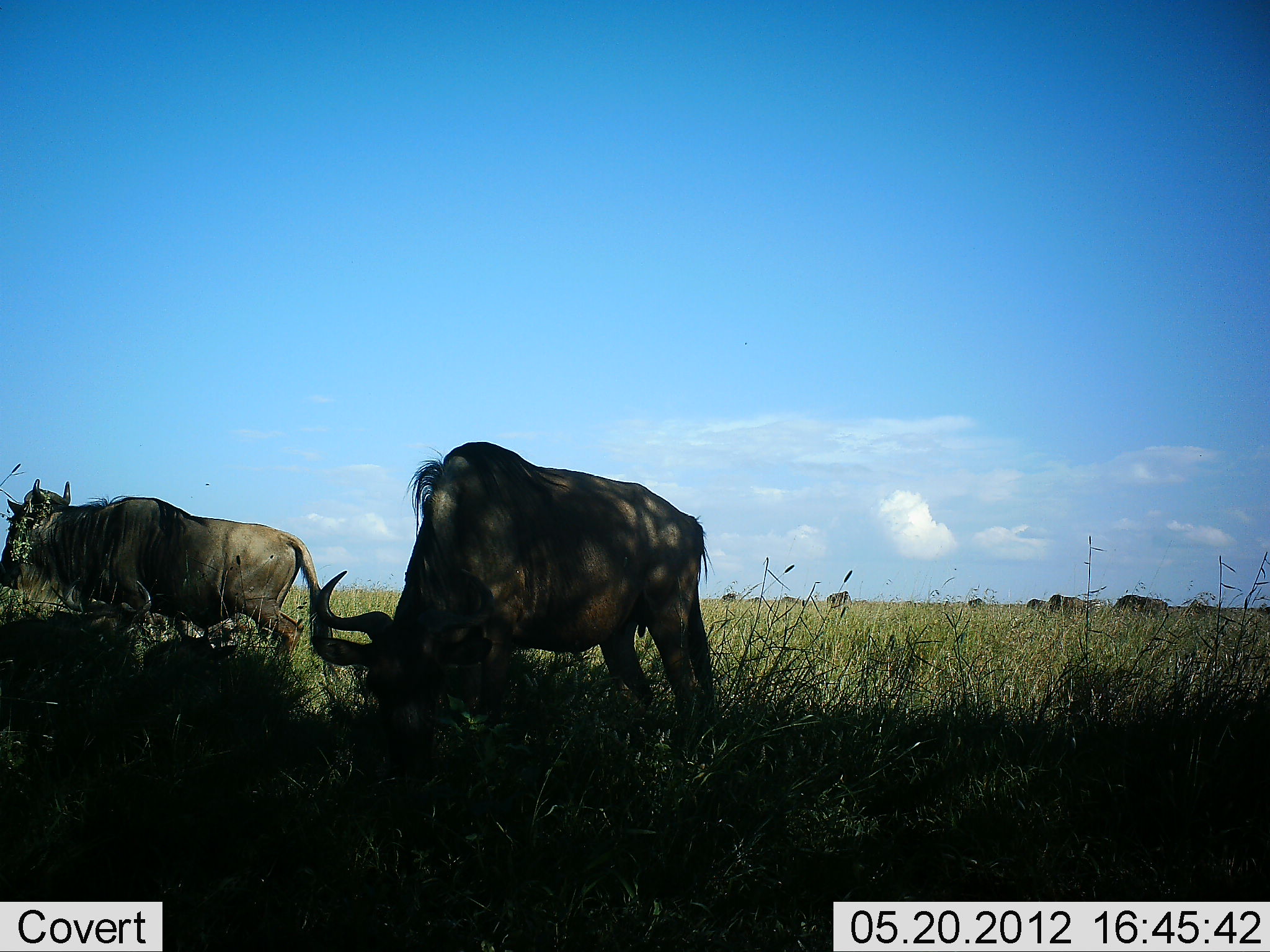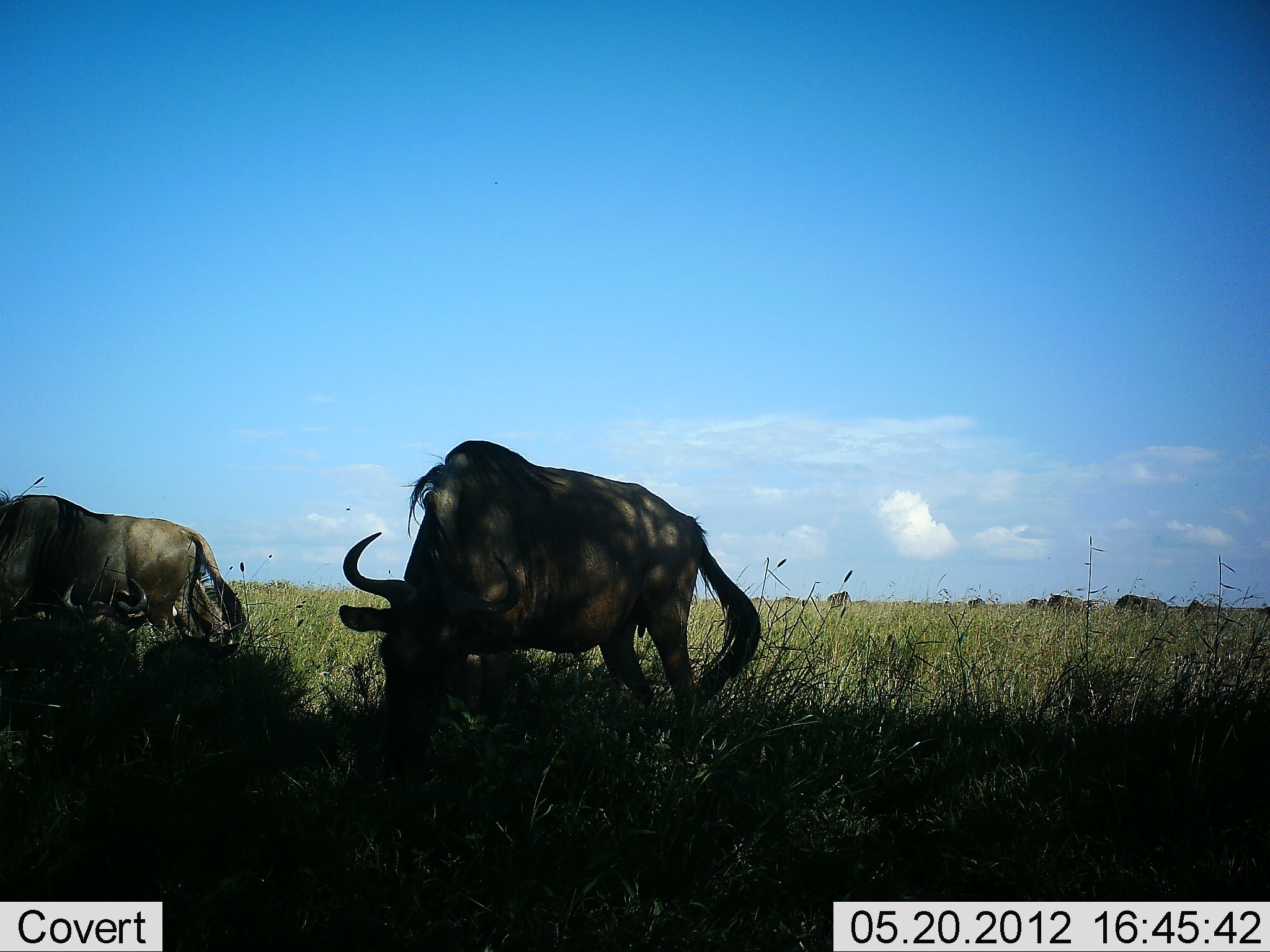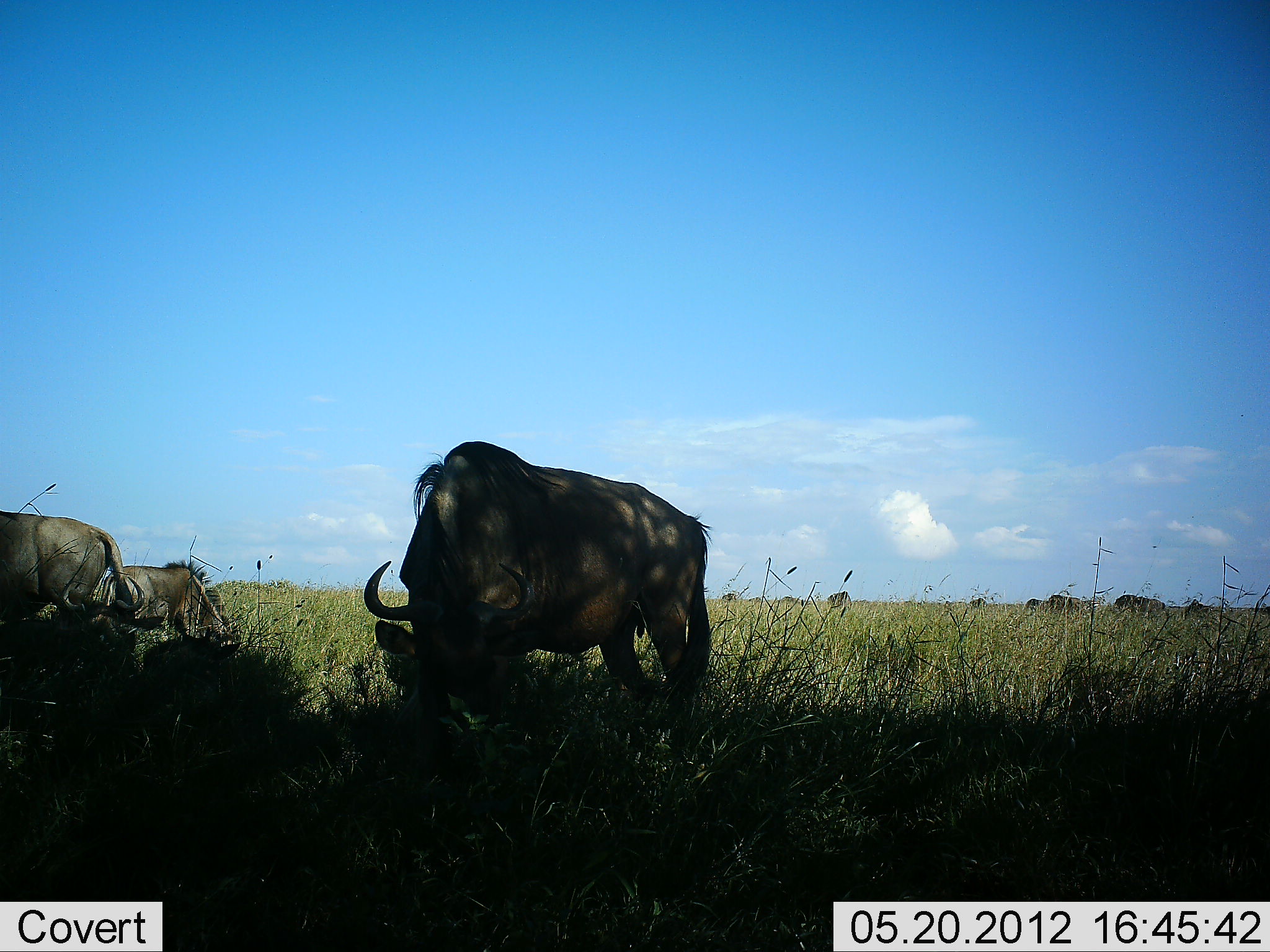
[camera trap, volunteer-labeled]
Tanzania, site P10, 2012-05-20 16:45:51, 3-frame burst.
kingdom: Animalia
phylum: Chordata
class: Mammalia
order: Artiodactyla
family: Bovidae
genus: Connochaetes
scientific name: Connochaetes taurinus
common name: blue wildebeest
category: wildebeest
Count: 11-50.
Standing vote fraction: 70%.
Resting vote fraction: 40%.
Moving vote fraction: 50%.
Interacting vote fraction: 0%.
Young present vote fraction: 10%.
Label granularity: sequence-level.